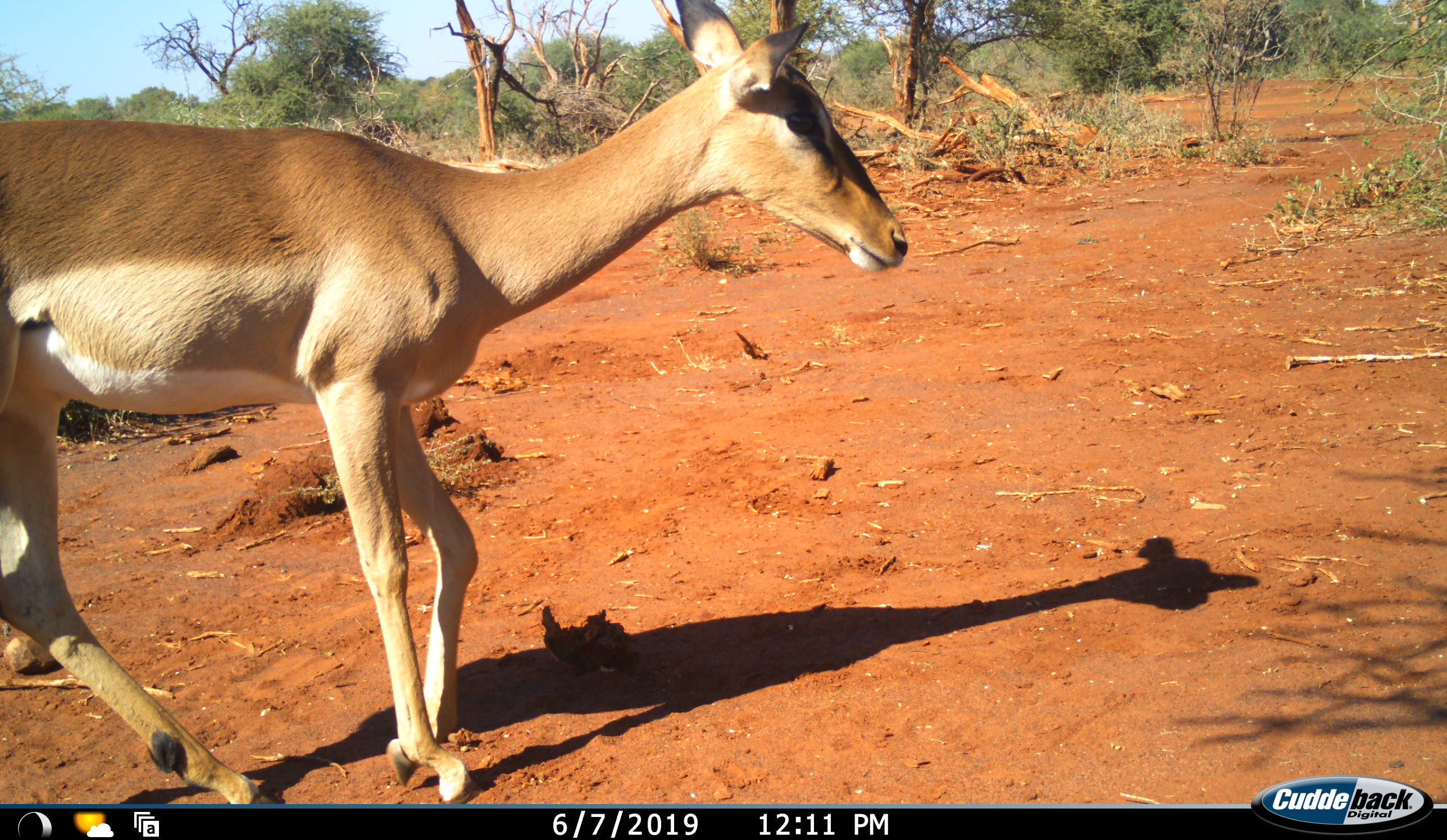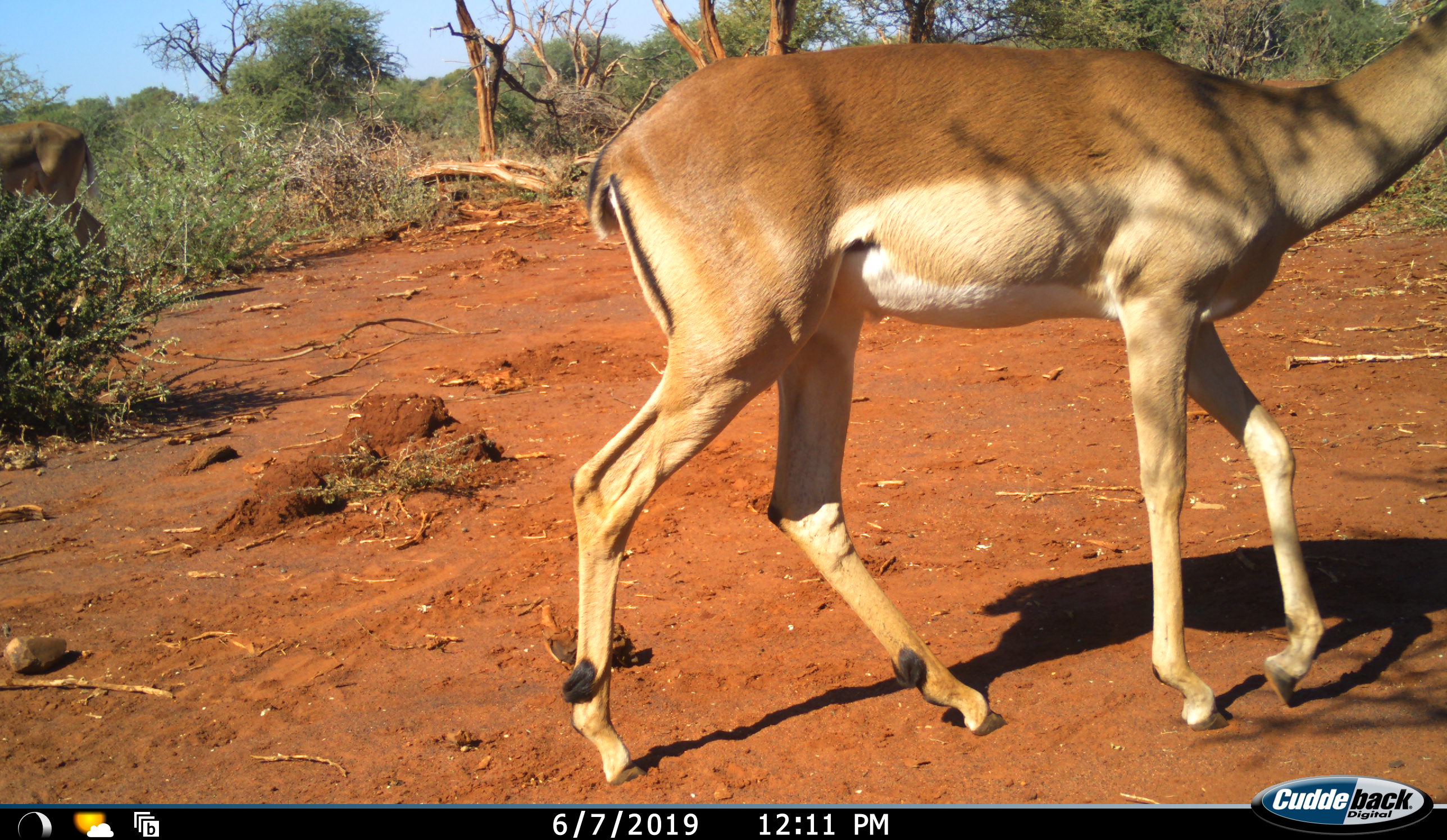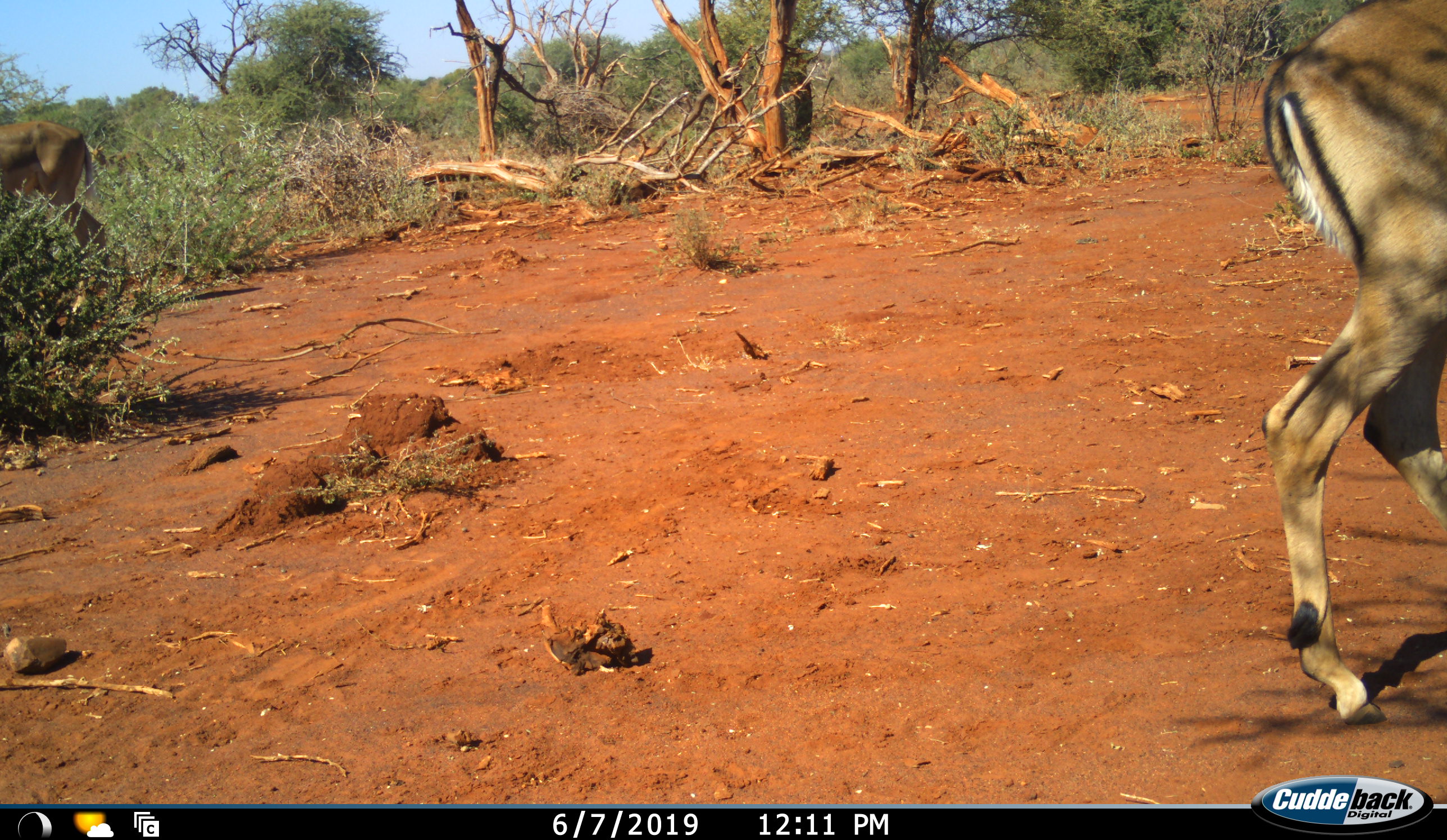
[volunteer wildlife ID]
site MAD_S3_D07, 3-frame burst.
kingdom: Animalia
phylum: Chordata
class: Mammalia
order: Artiodactyla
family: Bovidae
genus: Aepyceros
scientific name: Aepyceros melampus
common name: impala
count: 1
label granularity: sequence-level